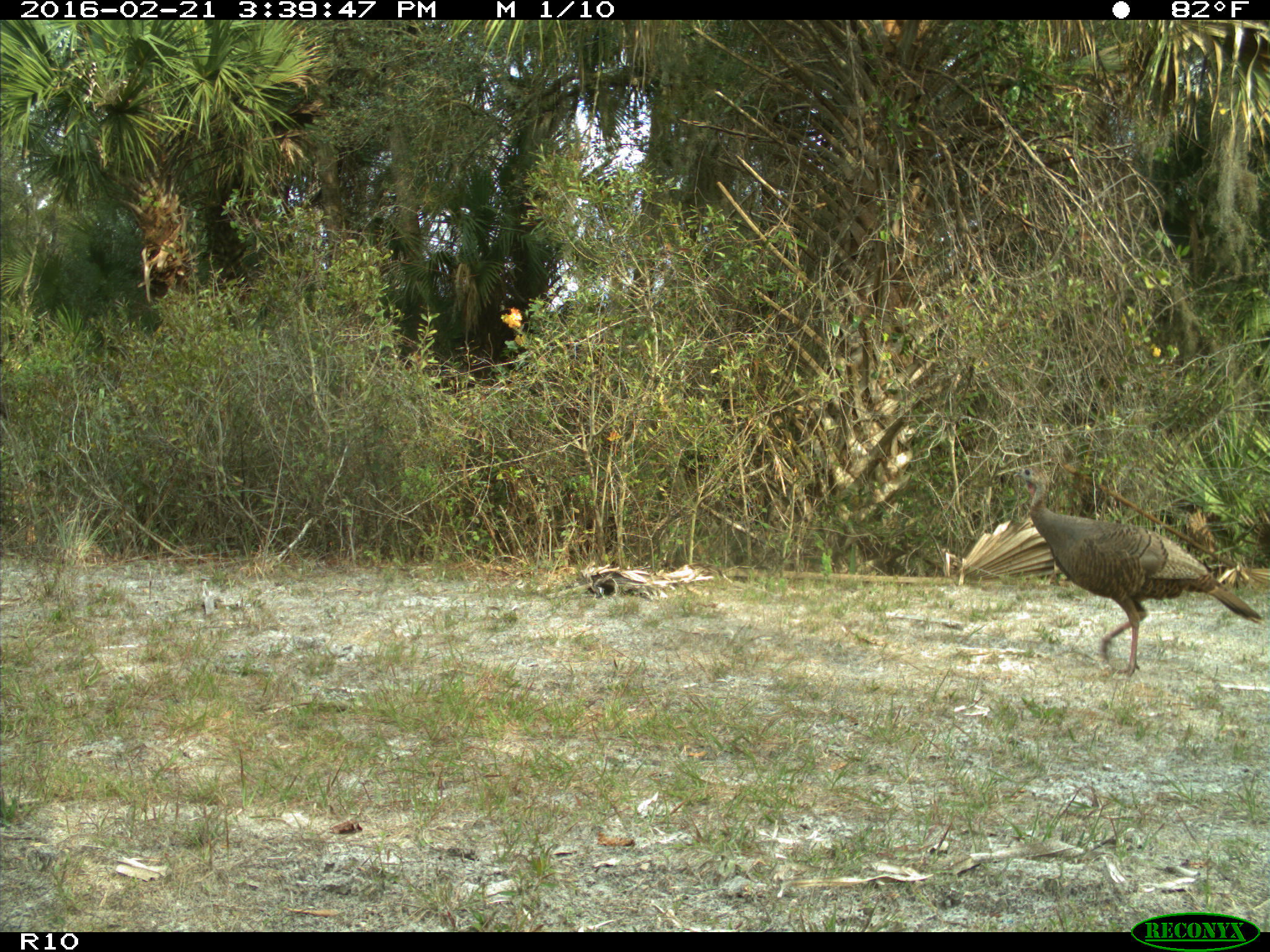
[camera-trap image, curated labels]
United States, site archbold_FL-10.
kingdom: Animalia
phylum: Chordata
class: Aves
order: Galliformes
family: Phasianidae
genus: Meleagris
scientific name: Meleagris gallopavo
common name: wild turkey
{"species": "Meleagris gallopavo (wild turkey)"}